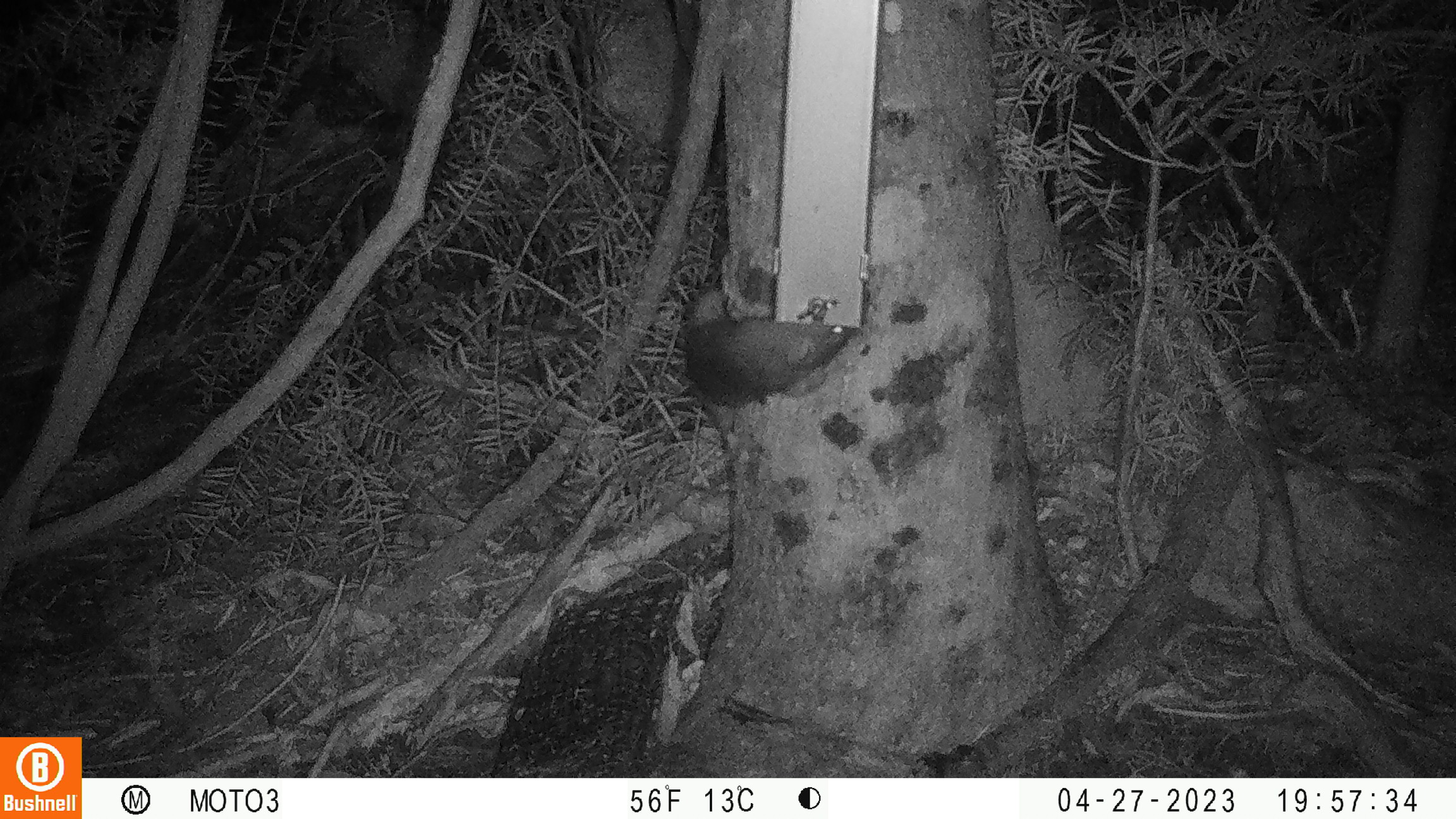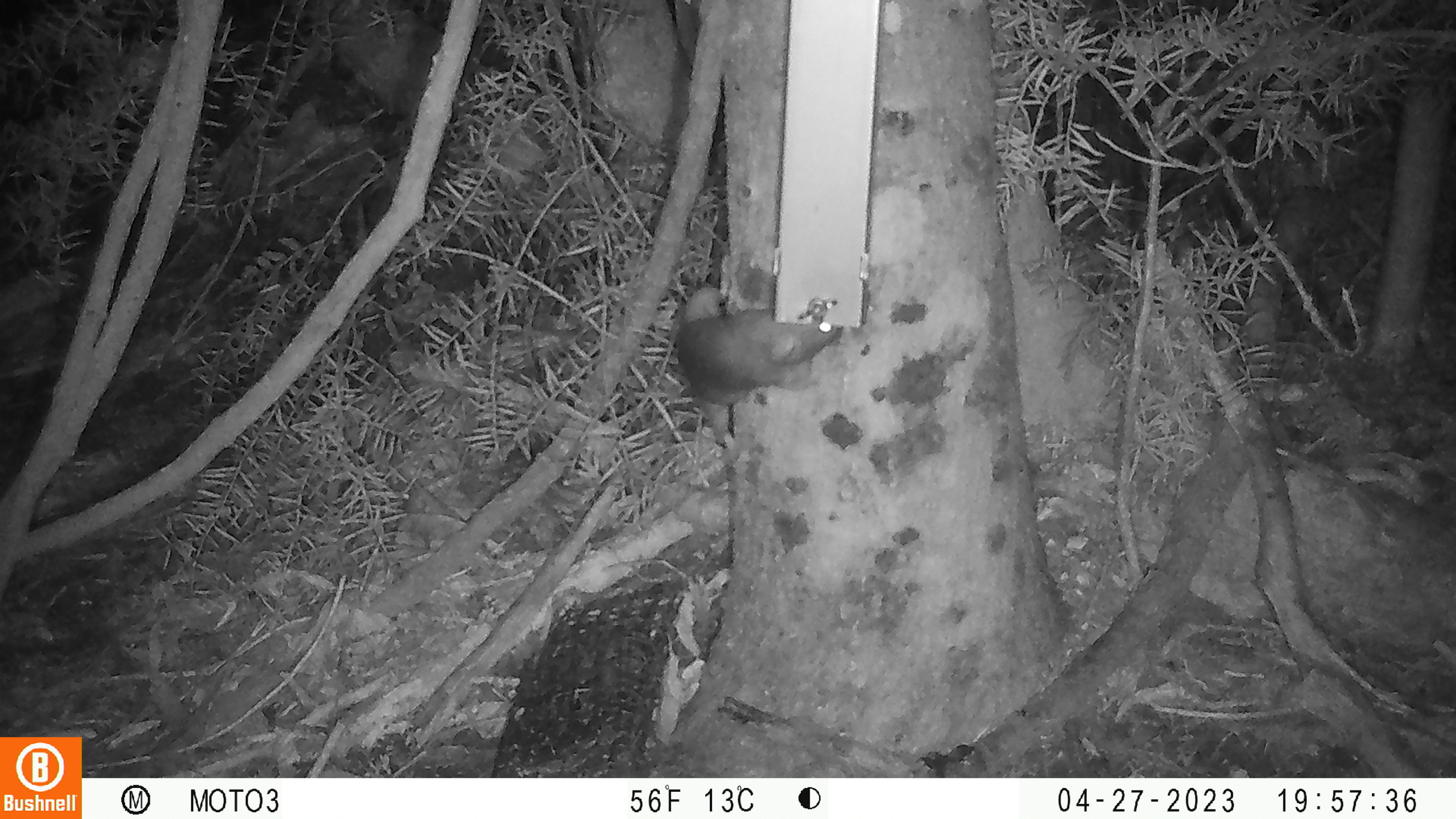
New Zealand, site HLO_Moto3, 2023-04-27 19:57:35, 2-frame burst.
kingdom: Animalia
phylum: Chordata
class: Mammalia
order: Rodentia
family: Muridae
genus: Rattus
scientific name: Rattus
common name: rat